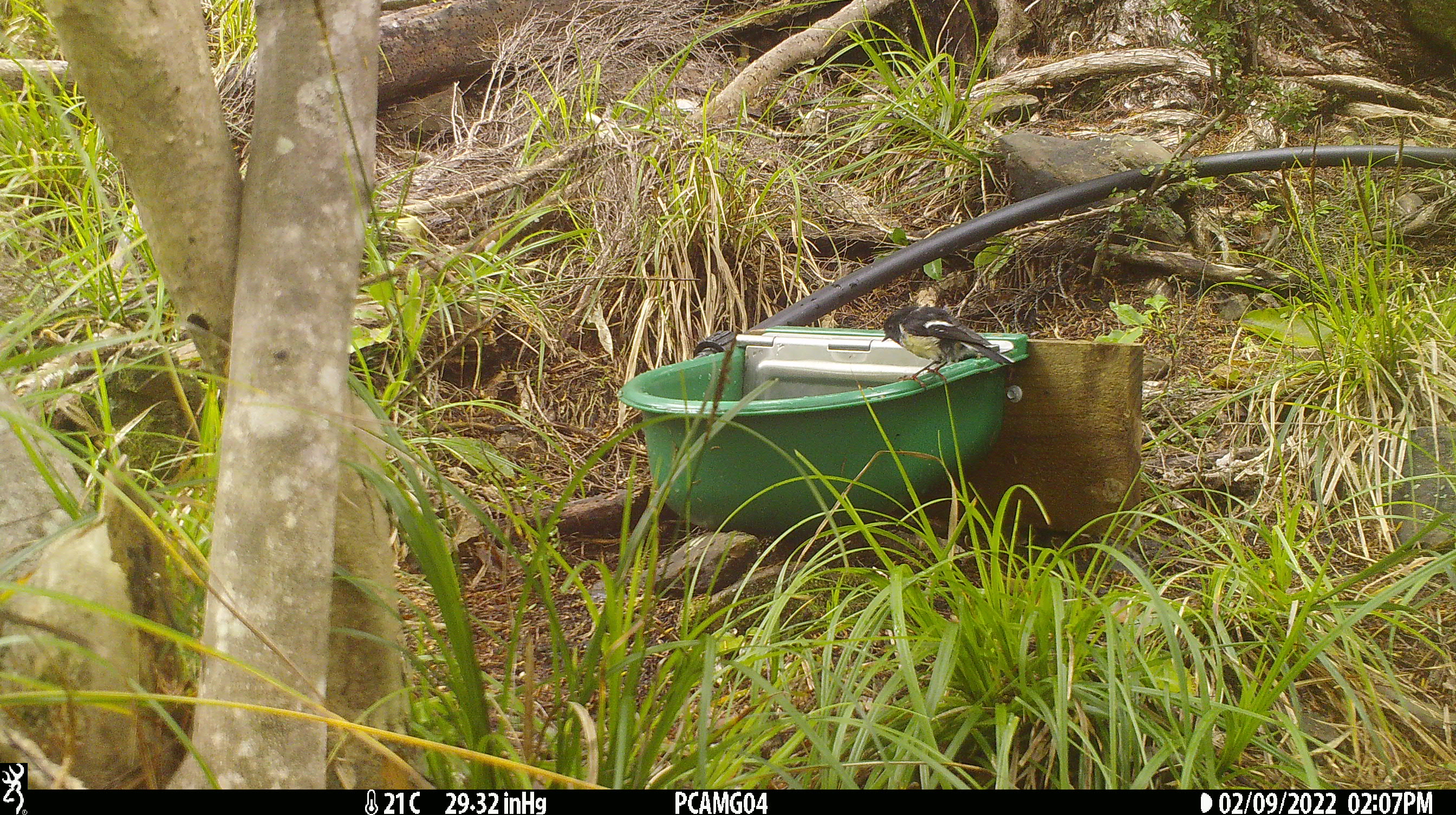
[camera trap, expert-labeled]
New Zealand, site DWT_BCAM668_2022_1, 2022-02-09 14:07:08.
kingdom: Animalia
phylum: Chordata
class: Aves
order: Passeriformes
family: Petroicidae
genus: Petroica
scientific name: Petroica macrocephala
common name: tomtit